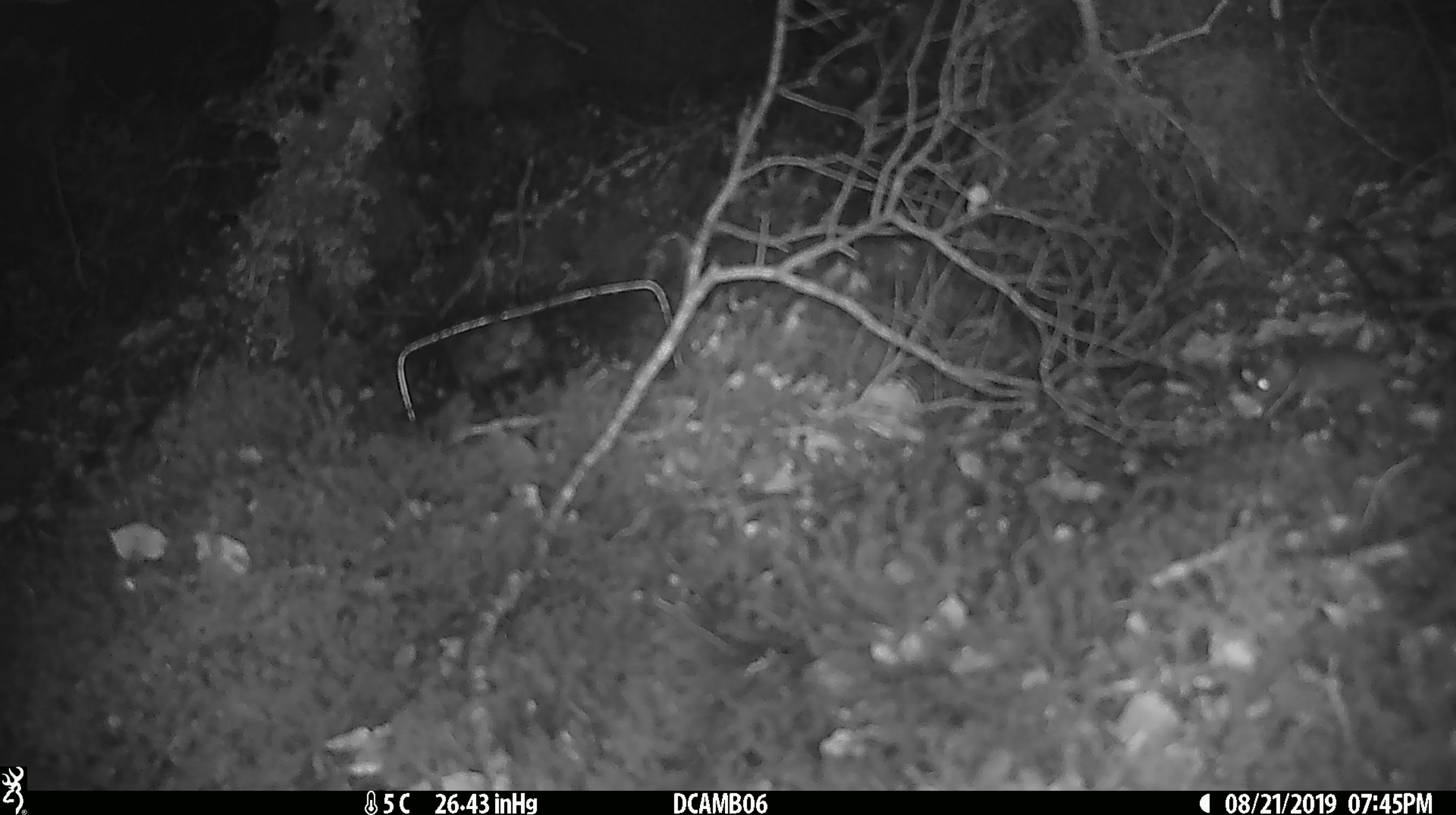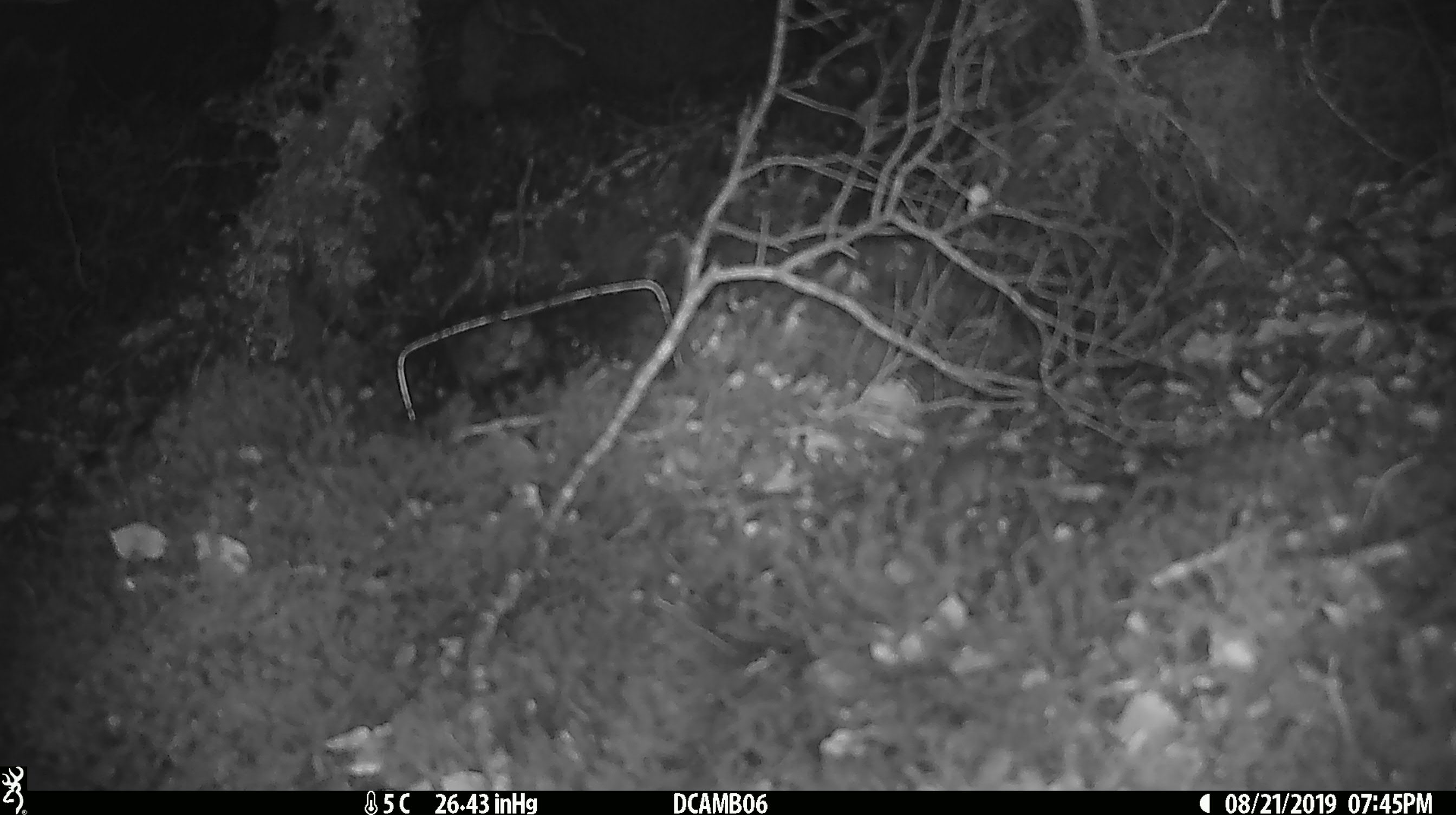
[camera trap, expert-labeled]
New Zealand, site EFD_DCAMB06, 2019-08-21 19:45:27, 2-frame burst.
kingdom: Animalia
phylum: Chordata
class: Mammalia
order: Rodentia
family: Muridae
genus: Mus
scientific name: Mus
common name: mouse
Mouse (Mus).